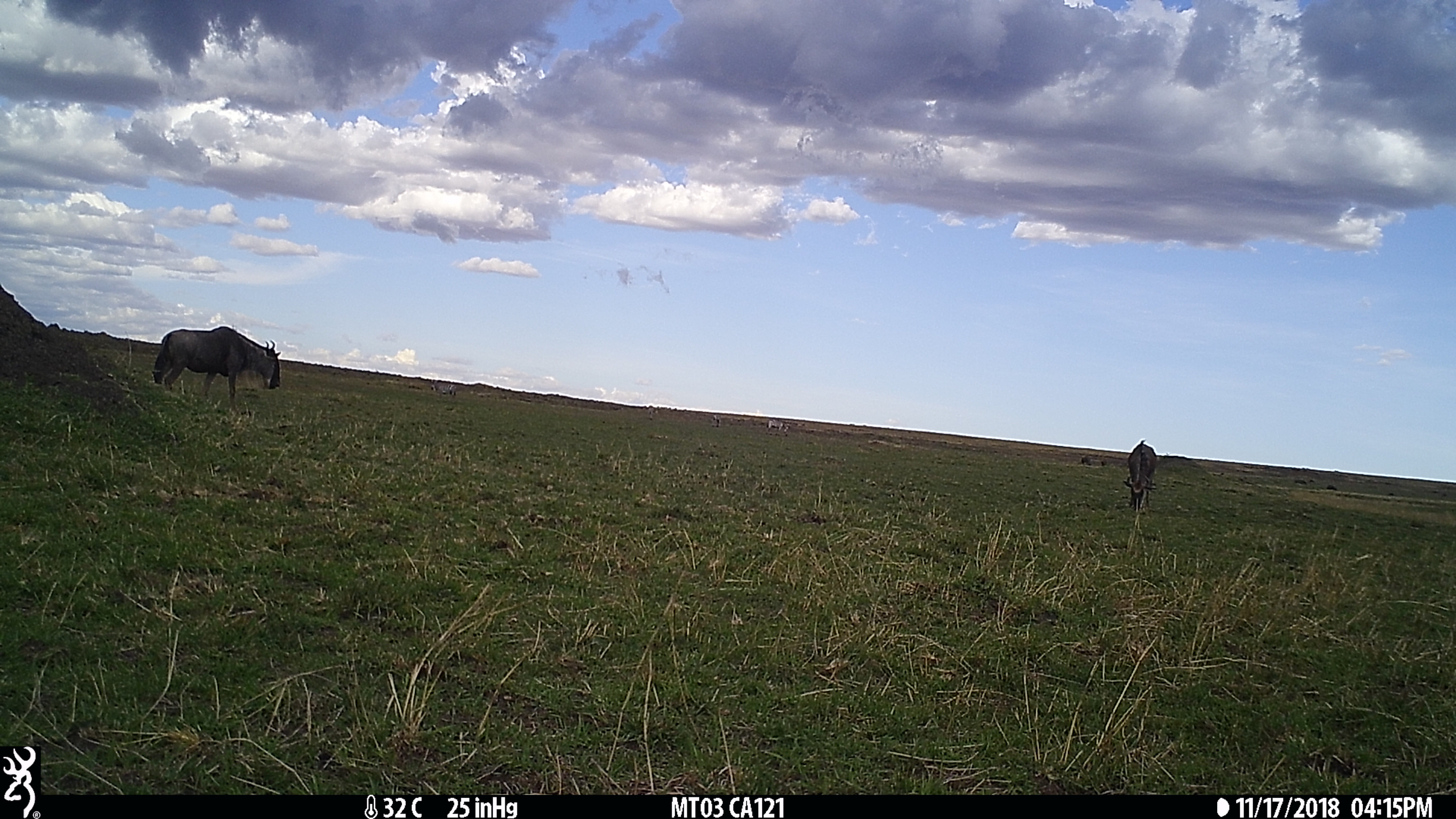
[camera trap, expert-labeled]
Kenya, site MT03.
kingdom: Animalia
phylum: Chordata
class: Mammalia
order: Artiodactyla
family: Bovidae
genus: Connochaetes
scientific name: Connochaetes taurinus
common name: blue wildebeest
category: wildebeest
Wildebeest (blue wildebeest) (Connochaetes taurinus).